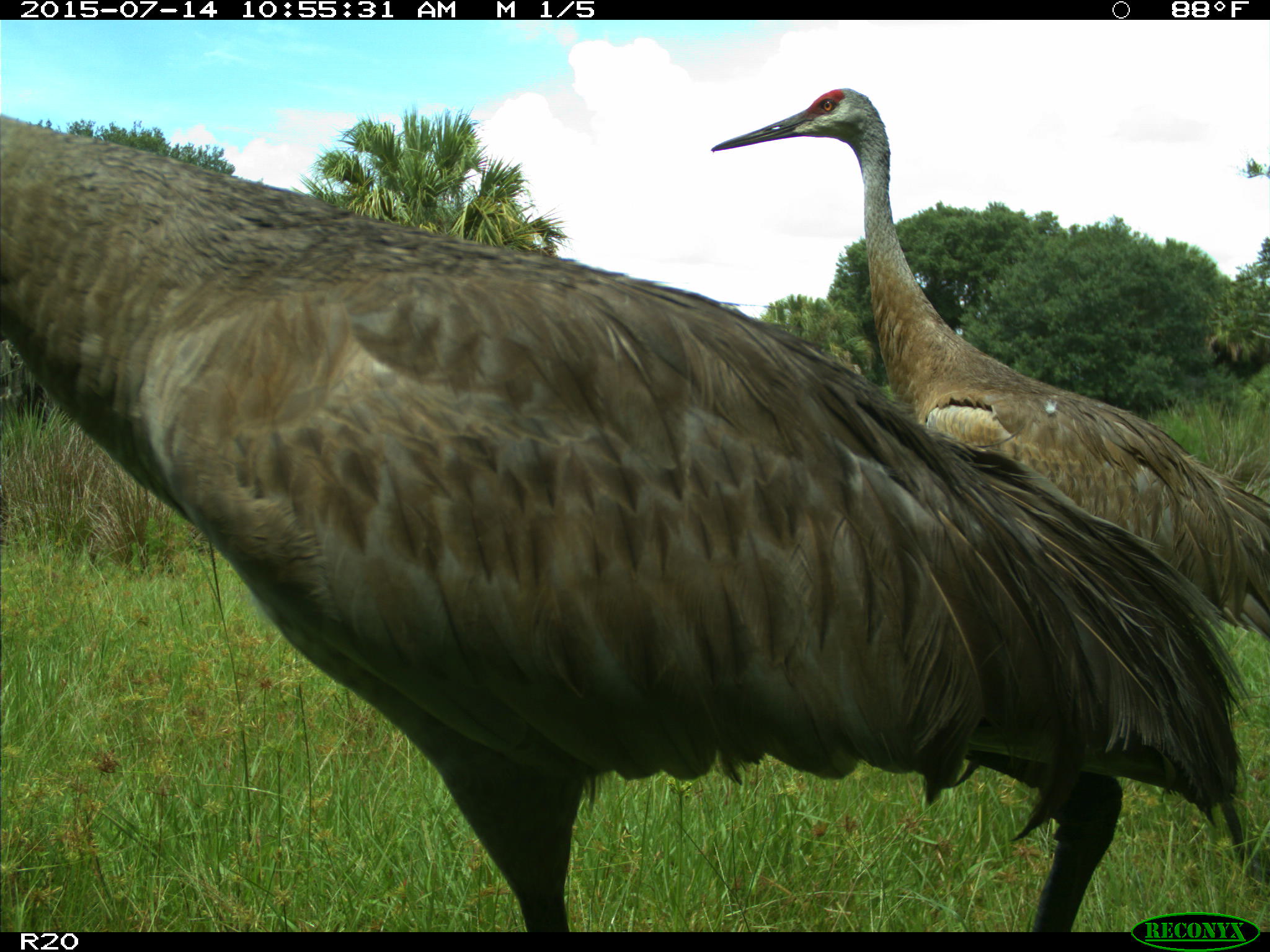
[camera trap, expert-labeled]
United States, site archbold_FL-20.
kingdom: Animalia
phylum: Chordata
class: Aves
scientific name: Aves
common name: birds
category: unidentified bird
Unidentified bird (birds) (Aves).